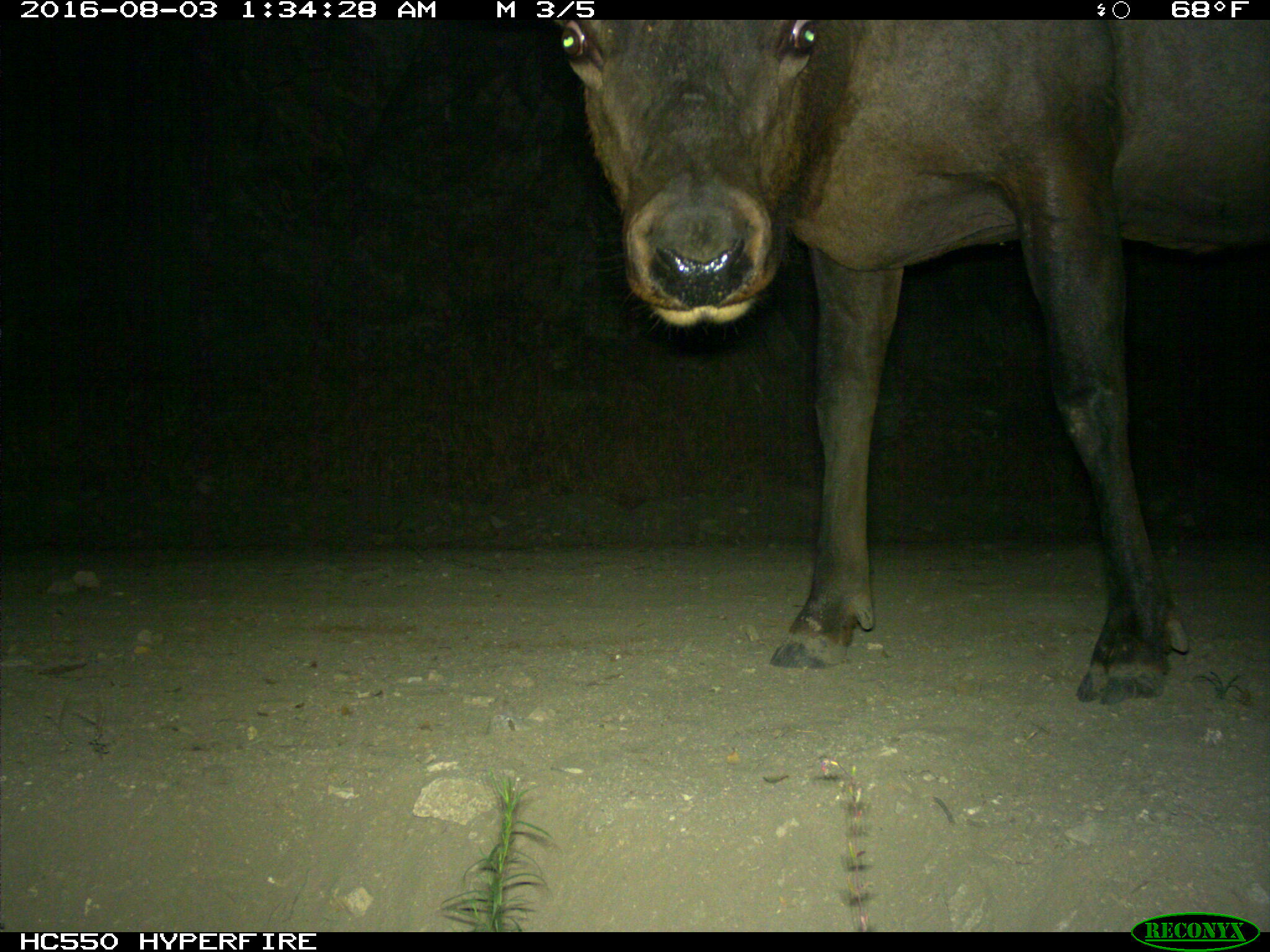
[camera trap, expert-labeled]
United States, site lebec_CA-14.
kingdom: Animalia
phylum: Chordata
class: Mammalia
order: Artiodactyla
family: Cervidae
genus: Cervus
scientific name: Cervus canadensis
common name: elk